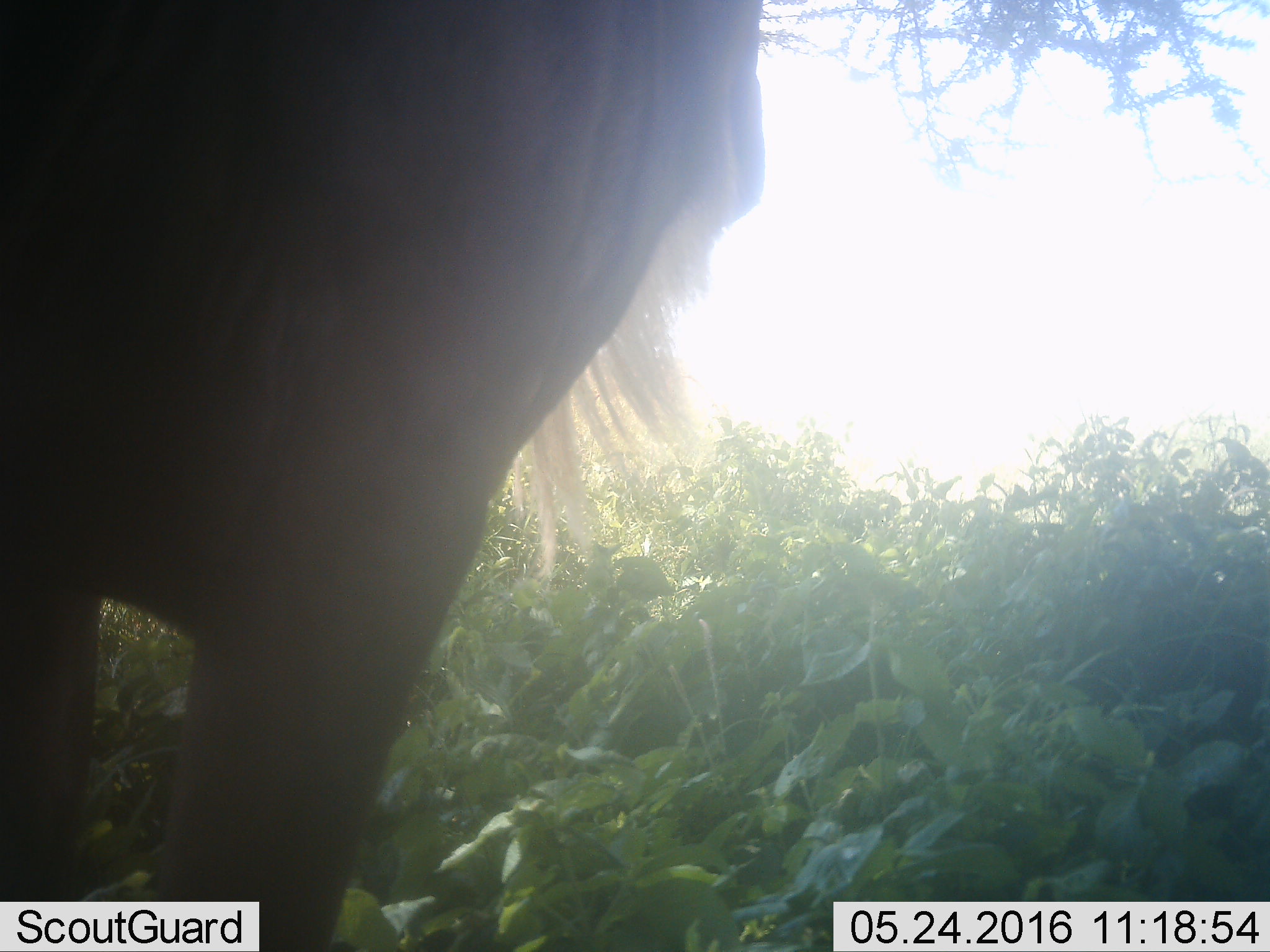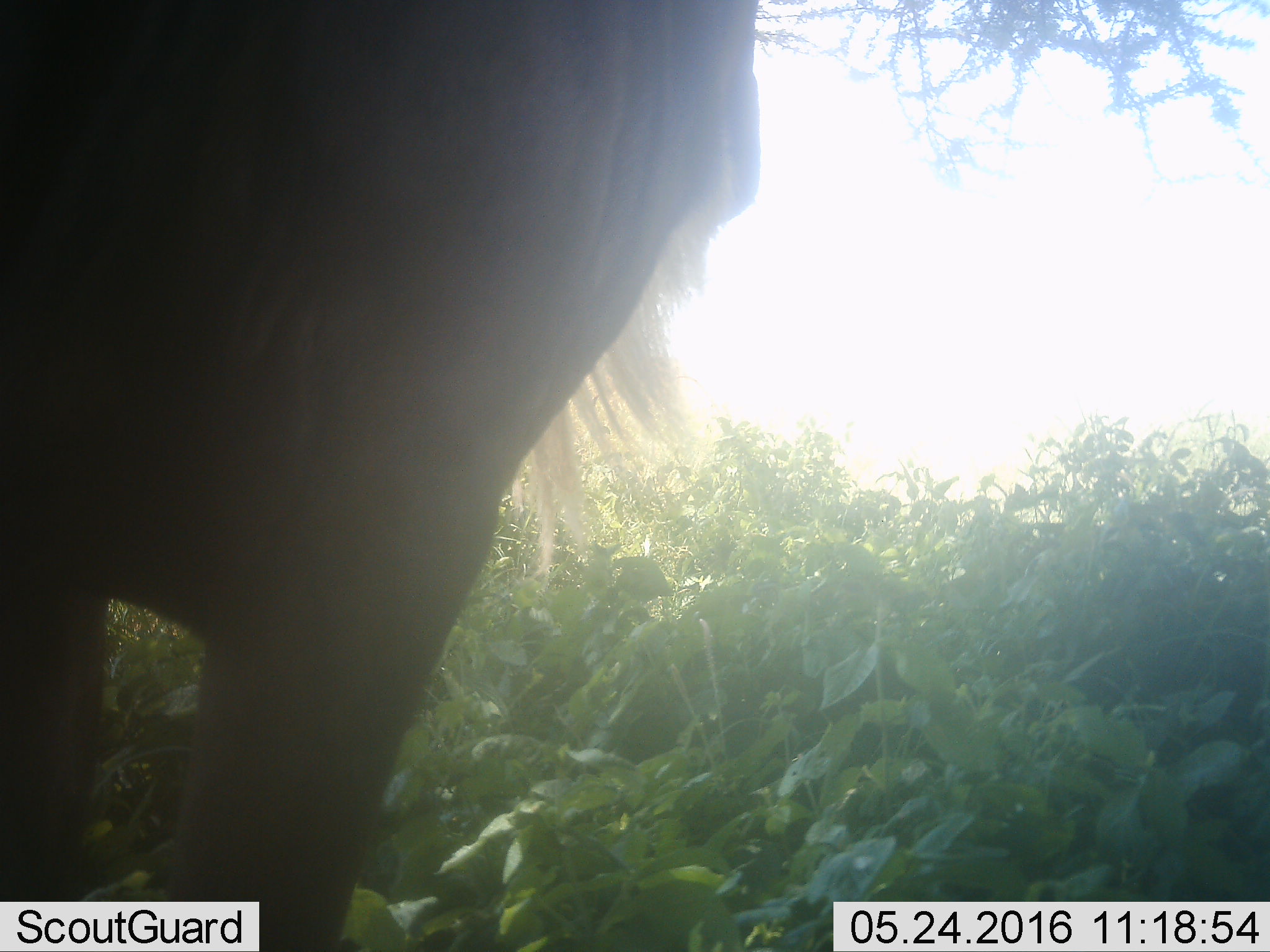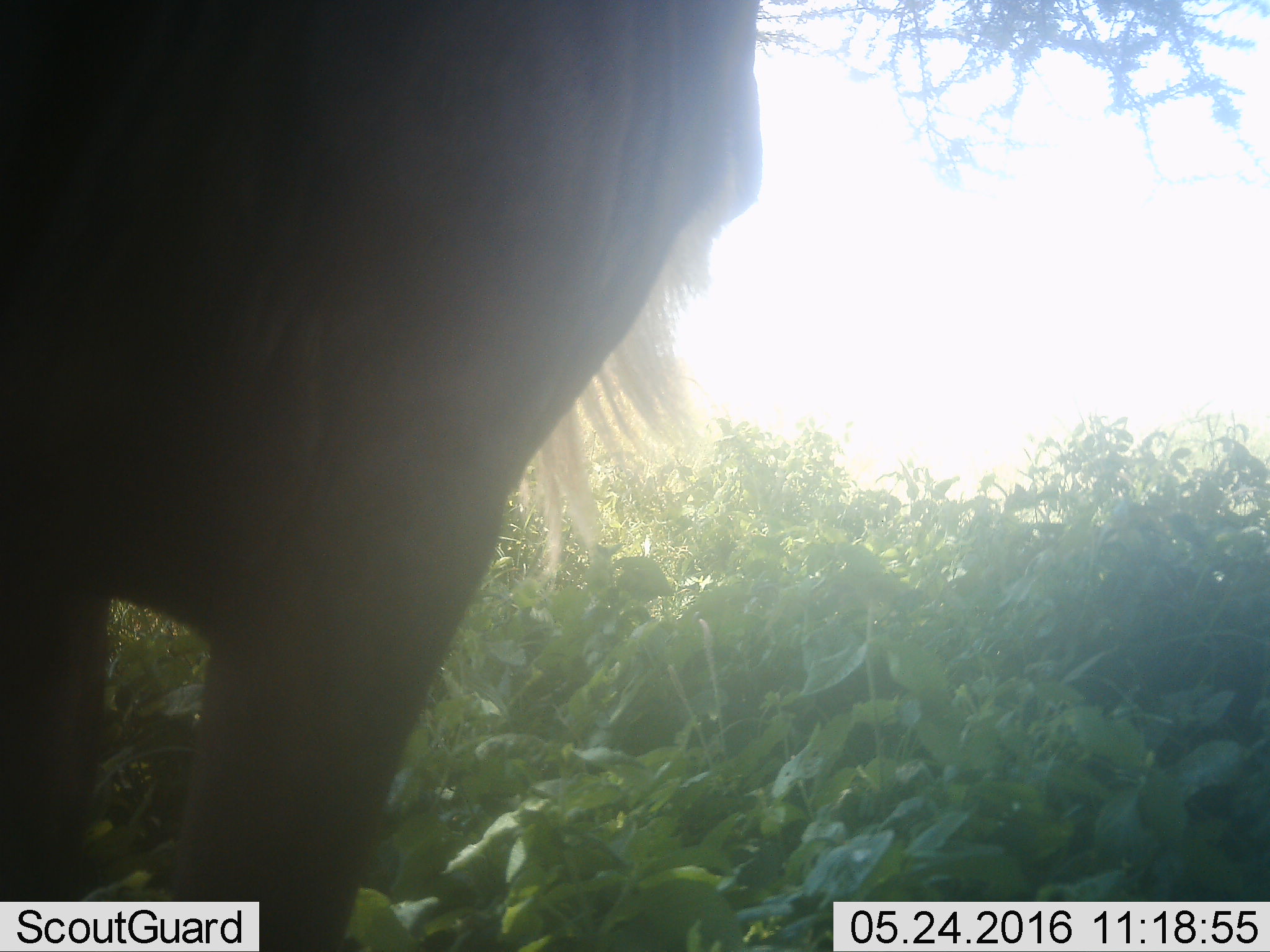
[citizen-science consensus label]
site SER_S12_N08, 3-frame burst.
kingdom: Animalia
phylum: Chordata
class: Mammalia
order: Artiodactyla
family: Bovidae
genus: Connochaetes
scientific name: Connochaetes taurinus taurinus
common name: blue wildebeest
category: wildebeestblue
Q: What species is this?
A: Wildebeestblue (blue wildebeest) (Connochaetes taurinus taurinus).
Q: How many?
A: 1.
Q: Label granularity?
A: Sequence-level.